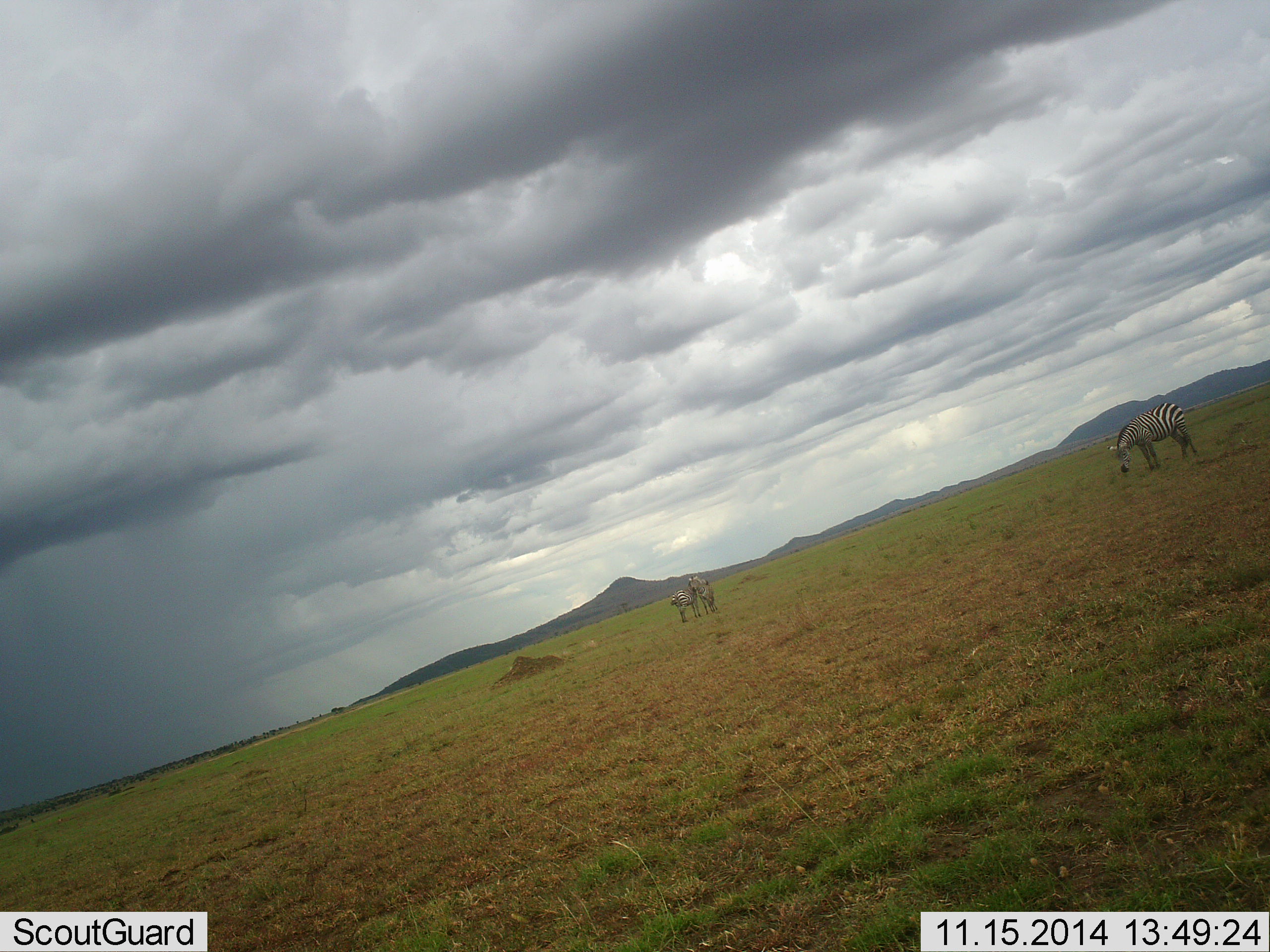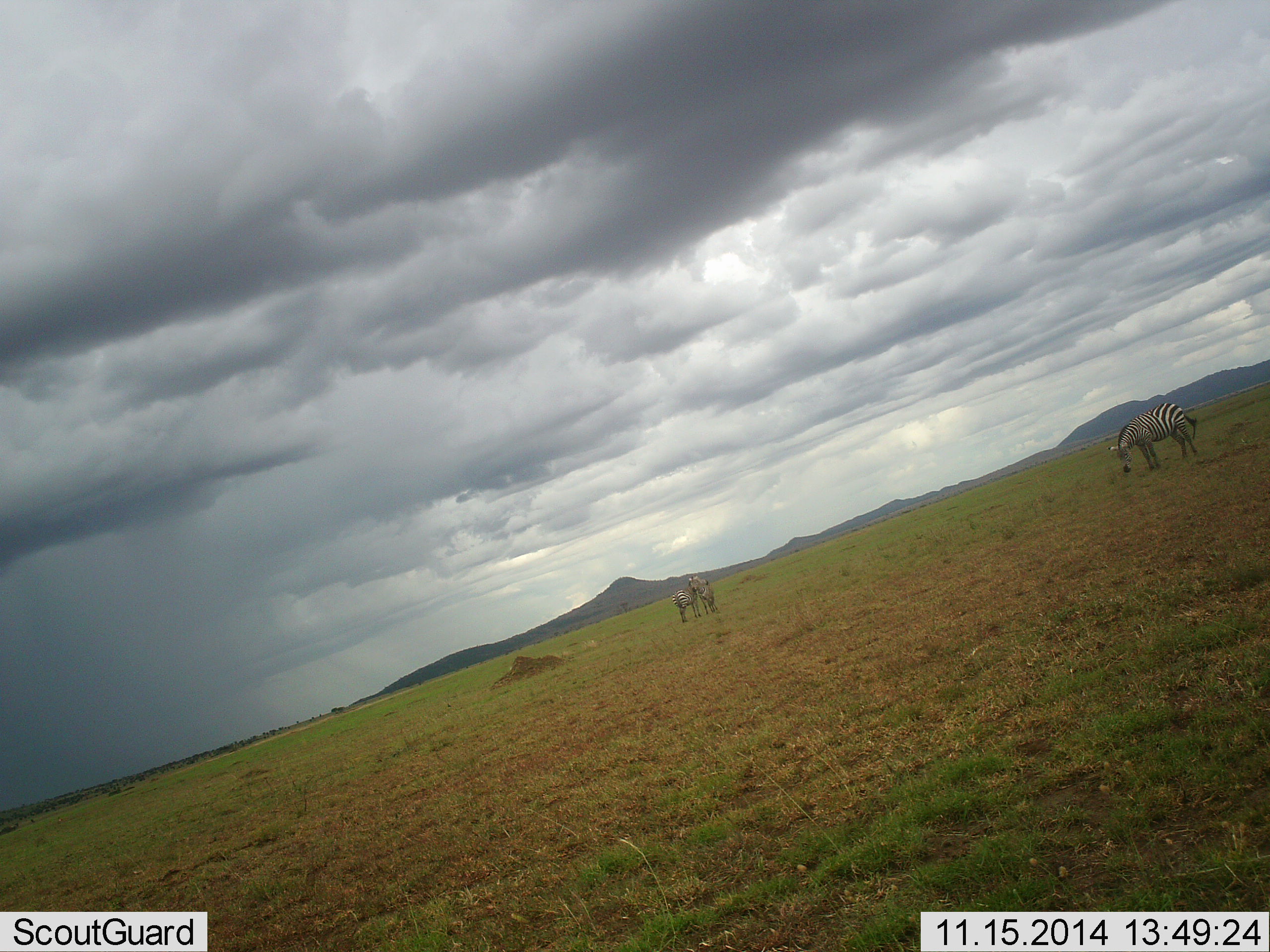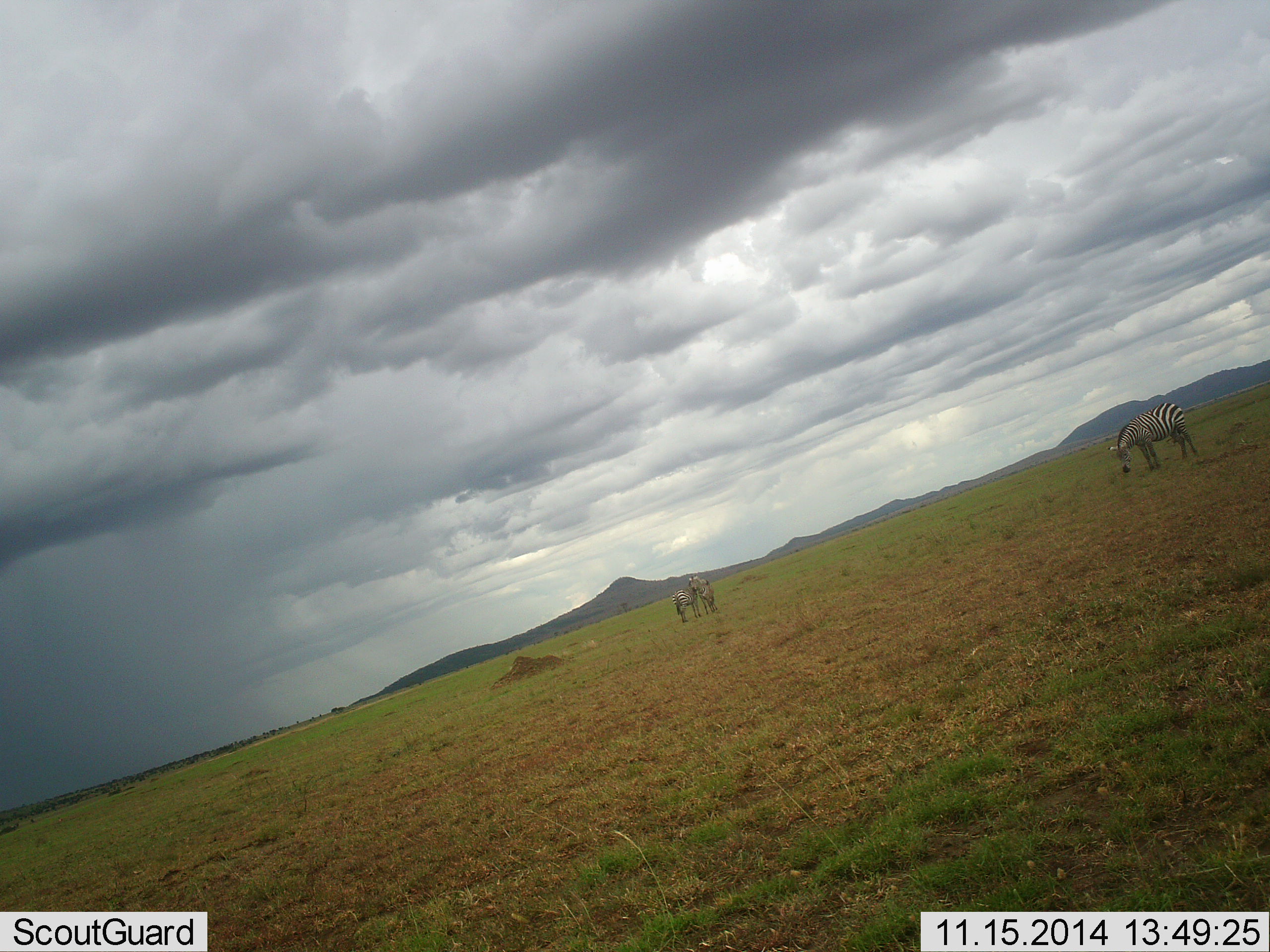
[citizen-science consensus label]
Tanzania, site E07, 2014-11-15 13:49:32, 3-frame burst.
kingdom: Animalia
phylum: Chordata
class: Mammalia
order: Perissodactyla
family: Equidae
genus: Equus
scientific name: Equus quagga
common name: plains zebra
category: zebra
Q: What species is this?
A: Zebra (plains zebra) (Equus quagga).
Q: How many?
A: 3.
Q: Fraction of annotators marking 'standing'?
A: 80%.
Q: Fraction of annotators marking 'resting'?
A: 0%.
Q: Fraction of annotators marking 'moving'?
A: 0%.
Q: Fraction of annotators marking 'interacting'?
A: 0%.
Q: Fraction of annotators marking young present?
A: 0%.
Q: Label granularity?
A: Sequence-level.